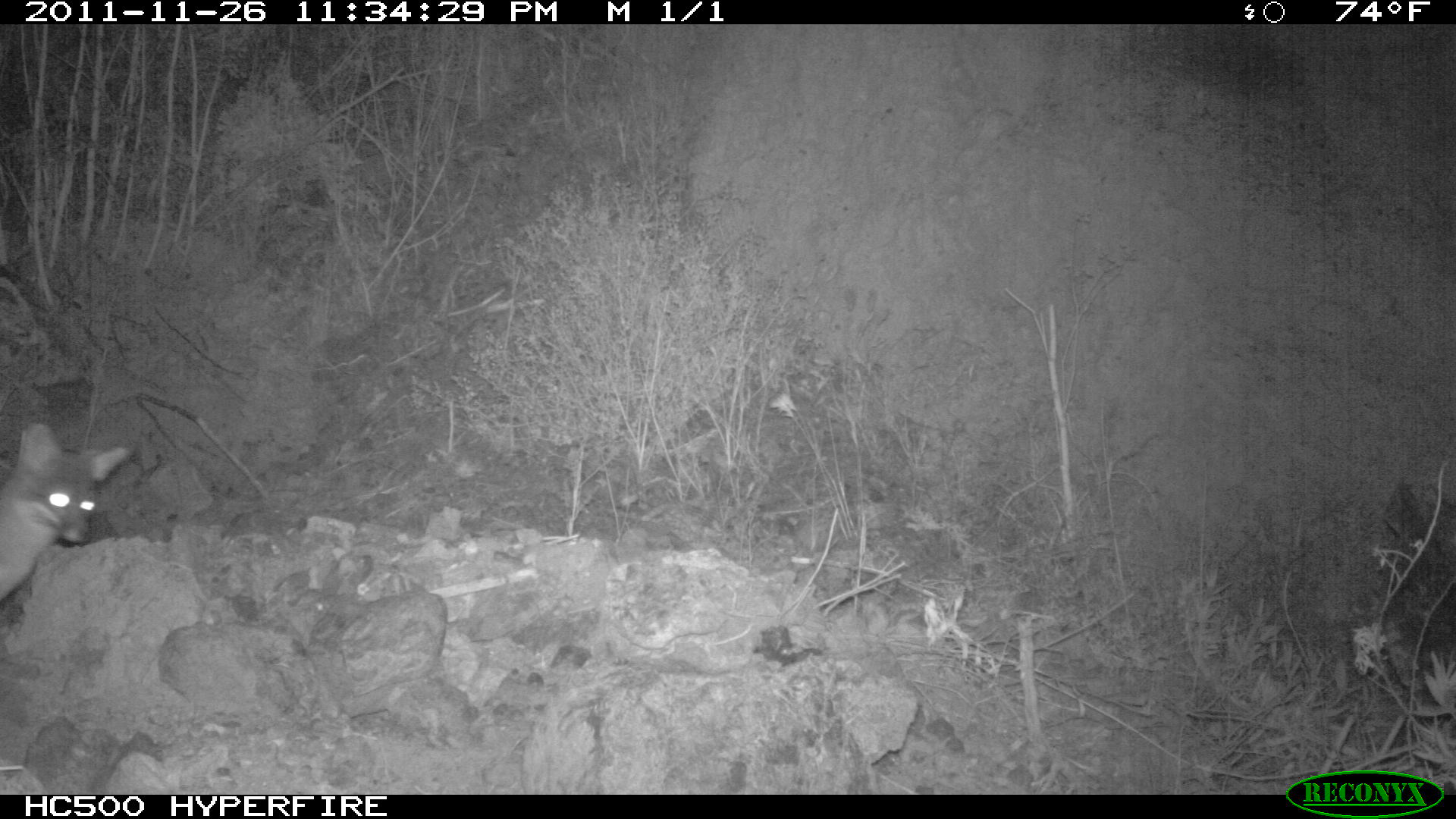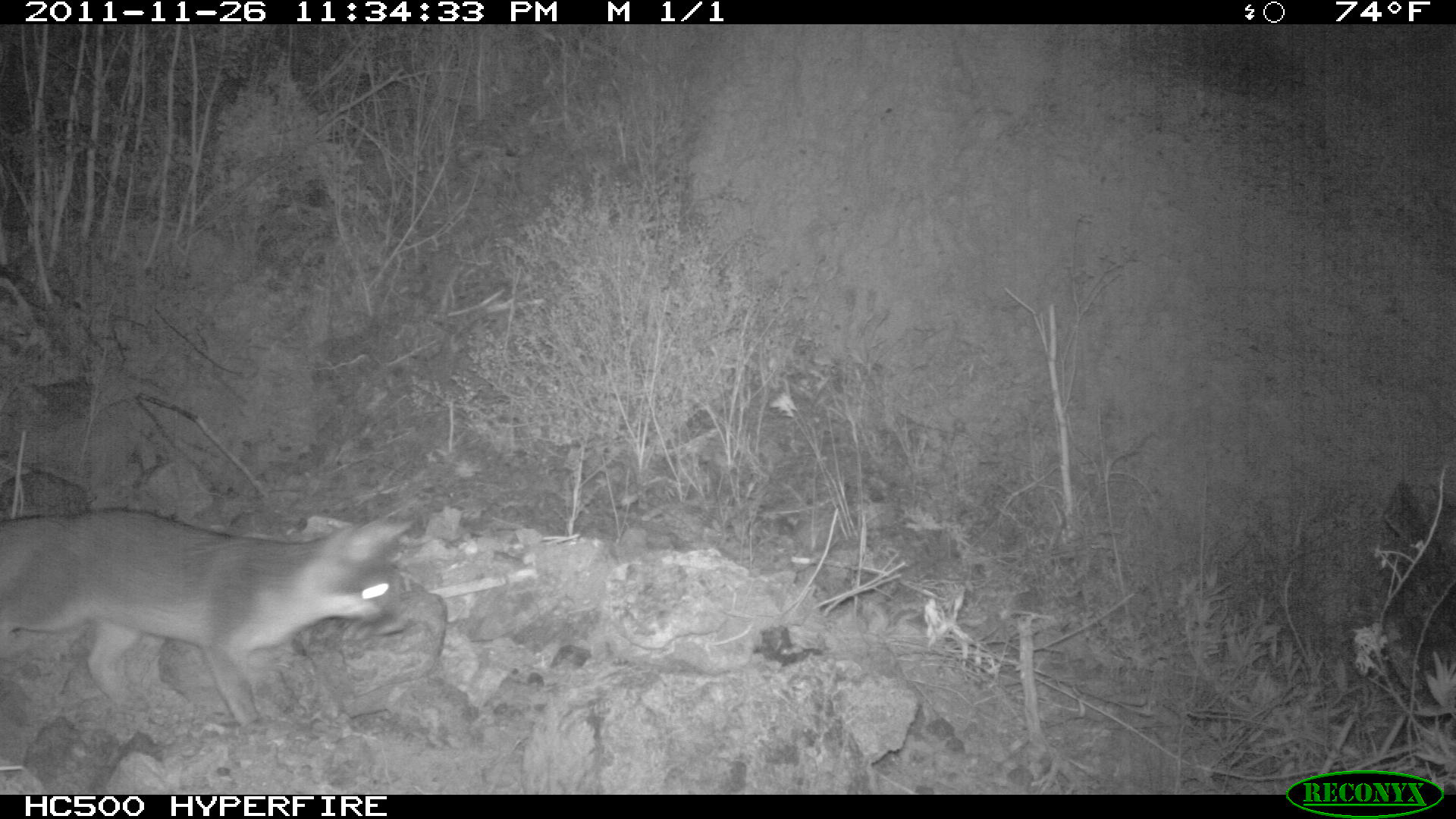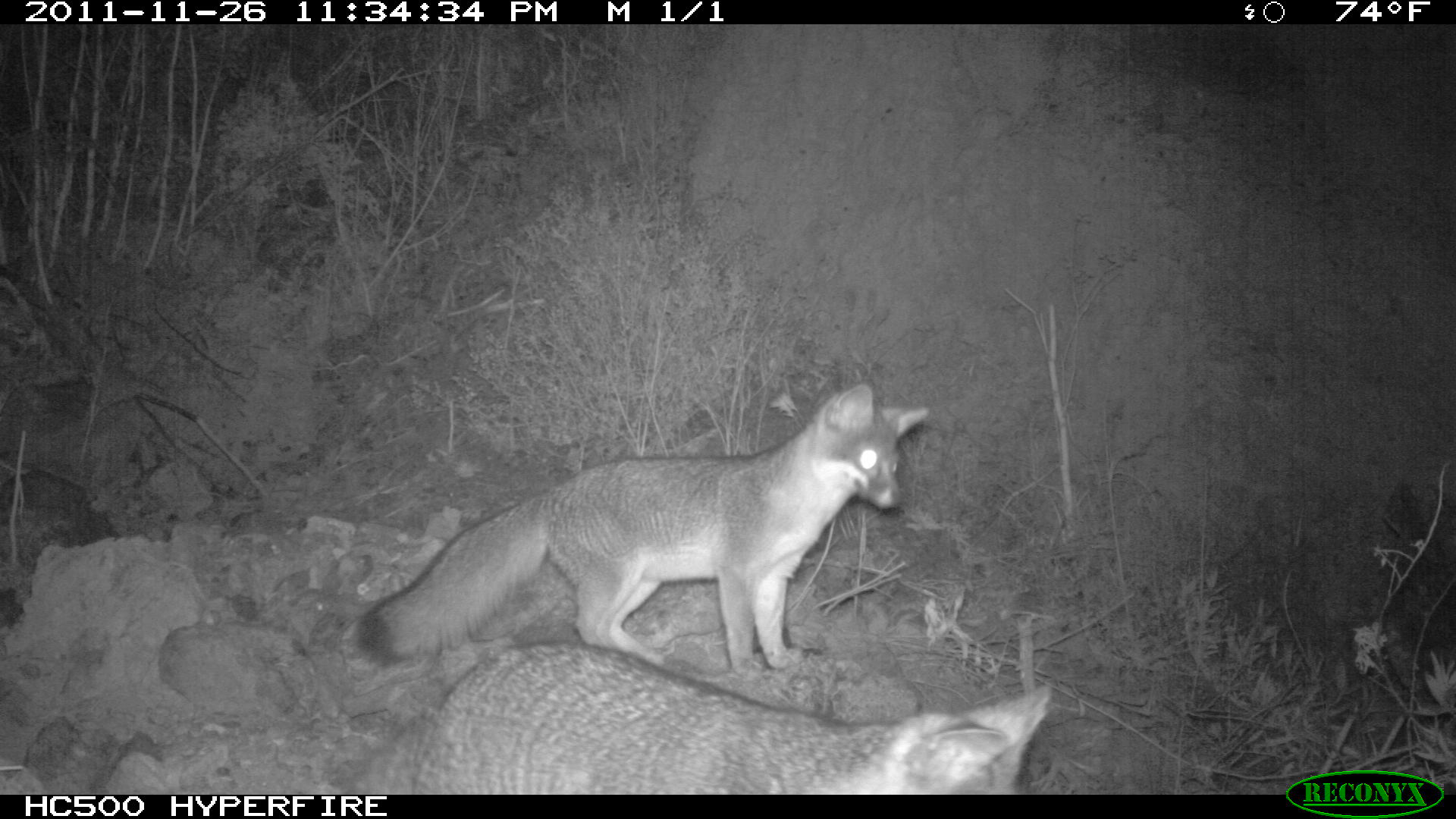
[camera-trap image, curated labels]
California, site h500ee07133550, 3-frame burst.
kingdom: Animalia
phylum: Chordata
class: Mammalia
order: Carnivora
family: Canidae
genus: Urocyon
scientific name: Urocyon littoralis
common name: island fox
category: fox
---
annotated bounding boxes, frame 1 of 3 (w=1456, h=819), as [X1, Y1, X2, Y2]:
fox: [0, 423, 129, 604]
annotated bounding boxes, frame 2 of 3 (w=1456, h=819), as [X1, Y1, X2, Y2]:
fox: [0, 509, 416, 730]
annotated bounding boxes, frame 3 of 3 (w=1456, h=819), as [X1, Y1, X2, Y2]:
fox: [347, 383, 928, 678]; [356, 641, 1053, 793]